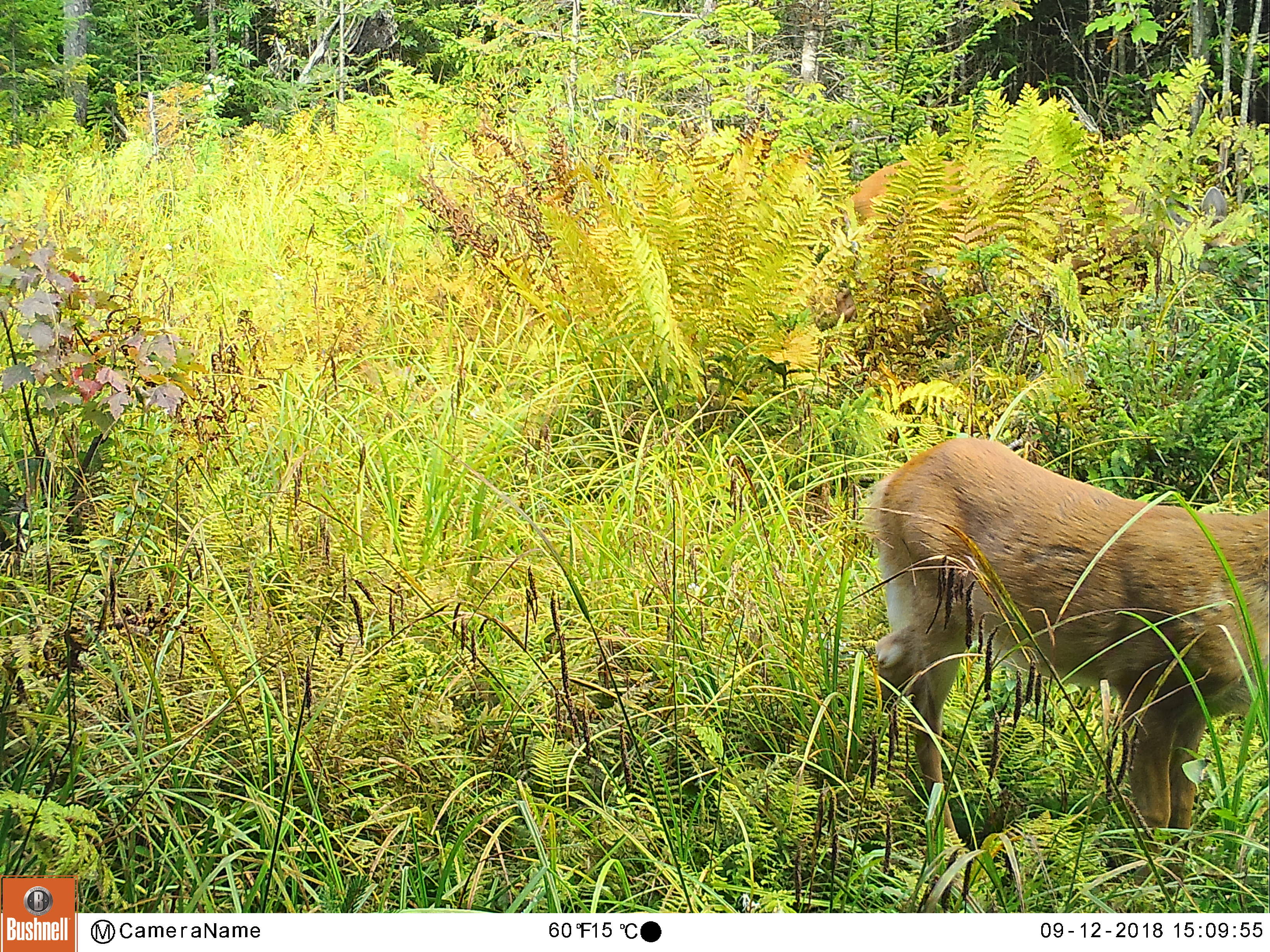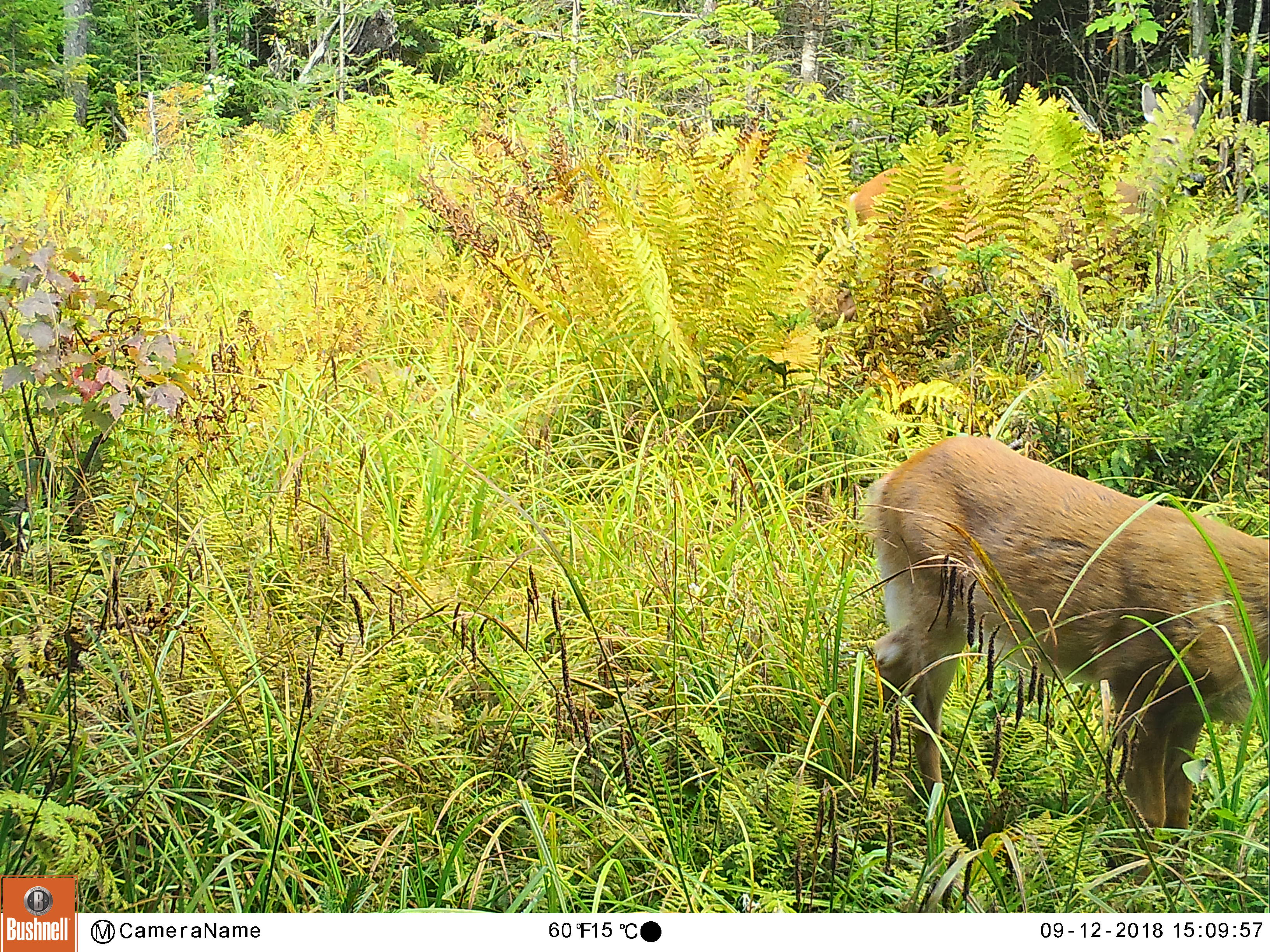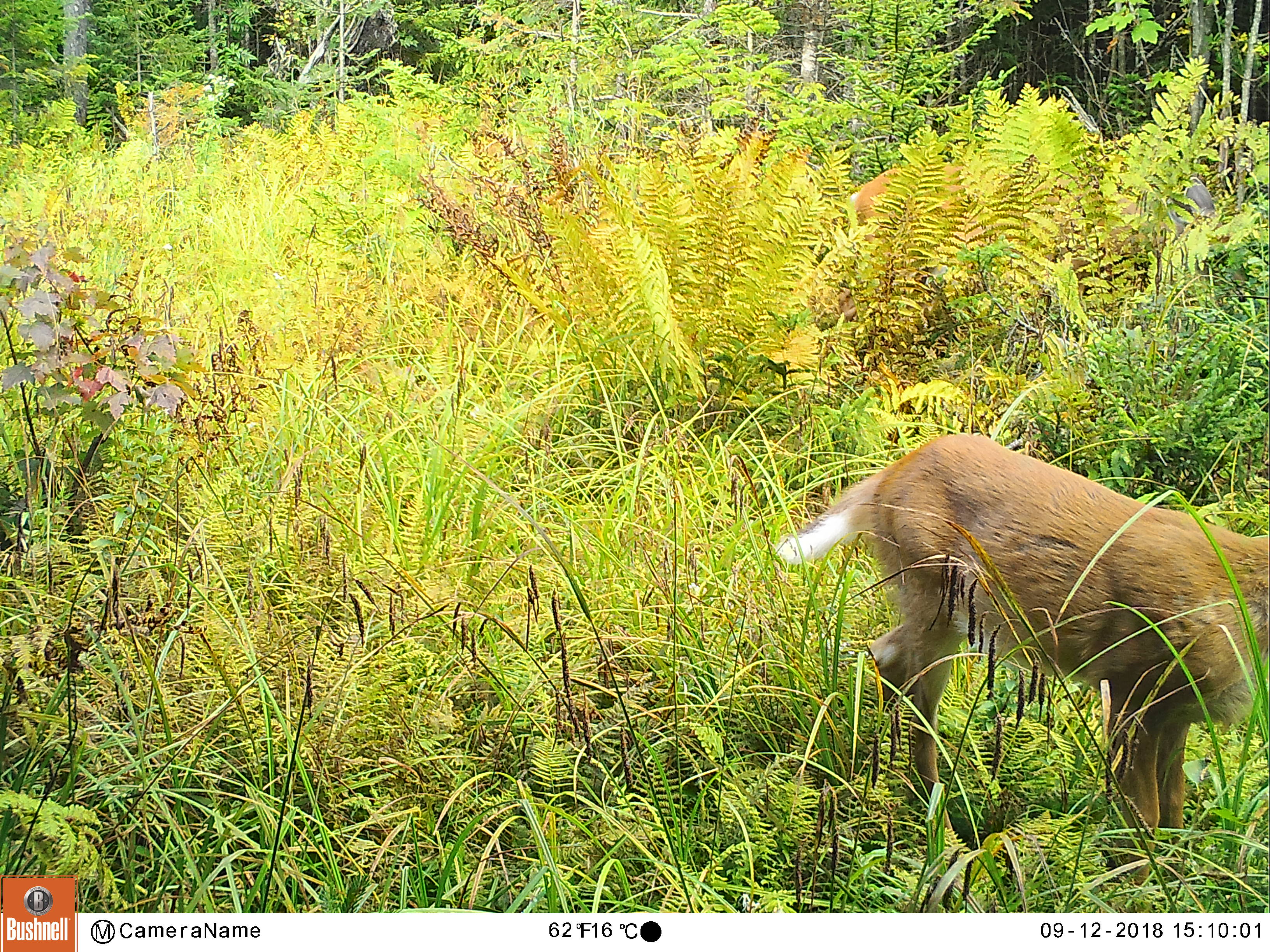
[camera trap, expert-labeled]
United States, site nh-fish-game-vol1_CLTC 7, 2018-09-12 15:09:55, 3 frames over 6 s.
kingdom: Animalia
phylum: Chordata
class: Mammalia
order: Artiodactyla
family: Cervidae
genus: Odocoileus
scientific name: Odocoileus virginianus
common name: white-tailed deer